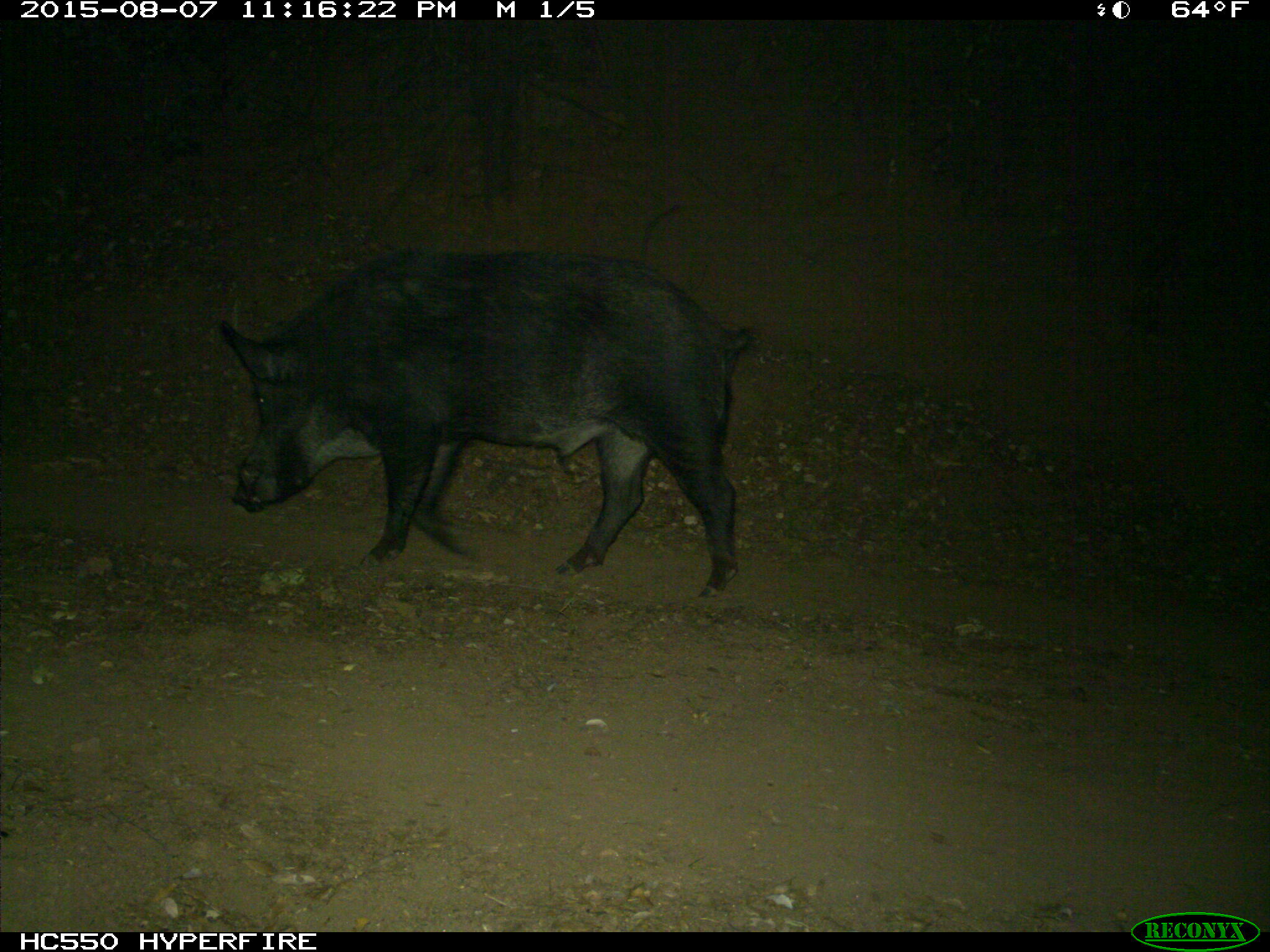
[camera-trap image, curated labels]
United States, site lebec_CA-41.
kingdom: Animalia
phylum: Chordata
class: Mammalia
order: Artiodactyla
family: Suidae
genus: Sus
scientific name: Sus scrofa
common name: wild boar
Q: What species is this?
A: Sus scrofa (wild boar).